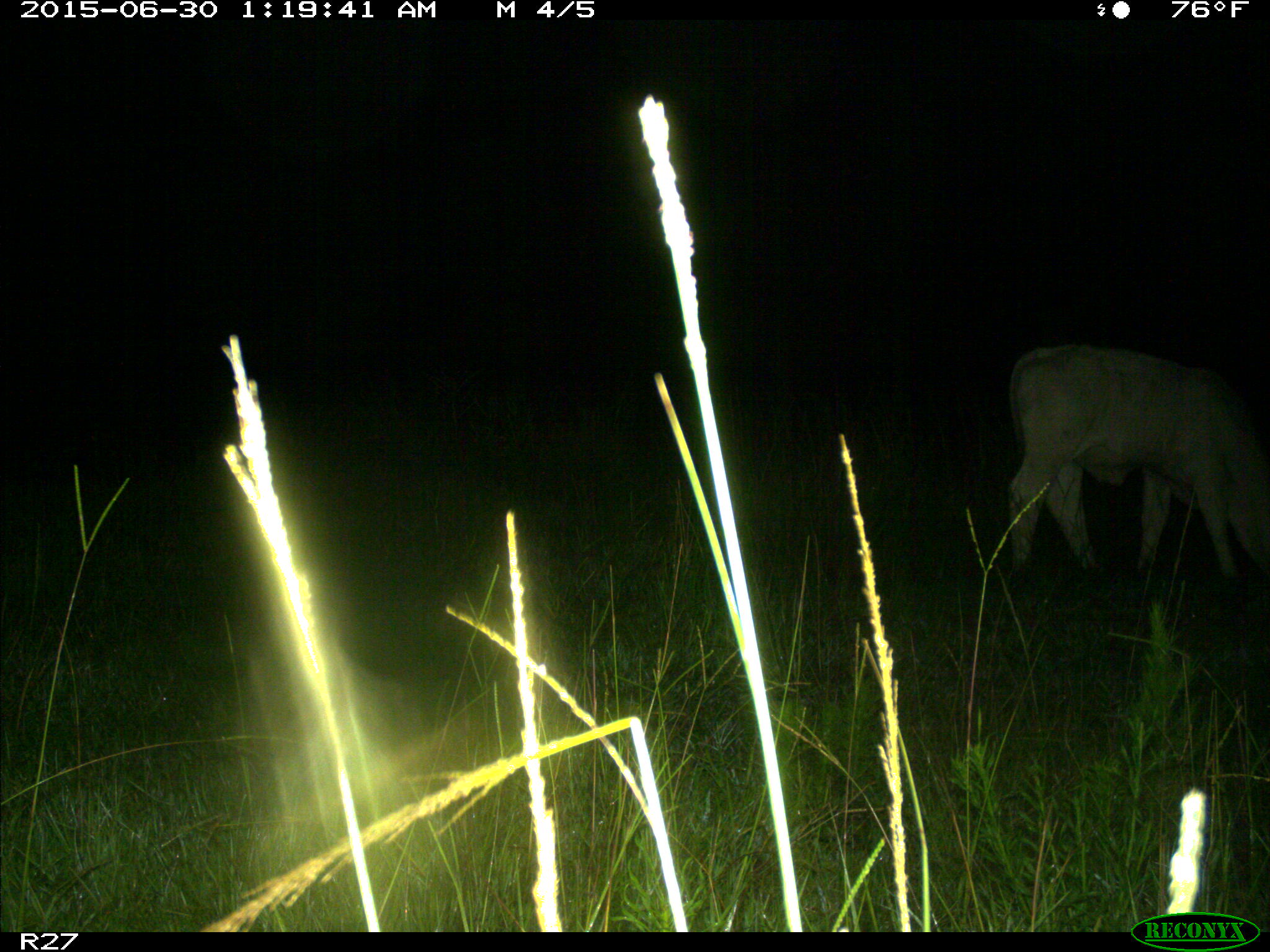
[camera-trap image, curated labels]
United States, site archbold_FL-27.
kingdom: Animalia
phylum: Chordata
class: Mammalia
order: Artiodactyla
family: Bovidae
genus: Bos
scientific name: Bos taurus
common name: domestic cow